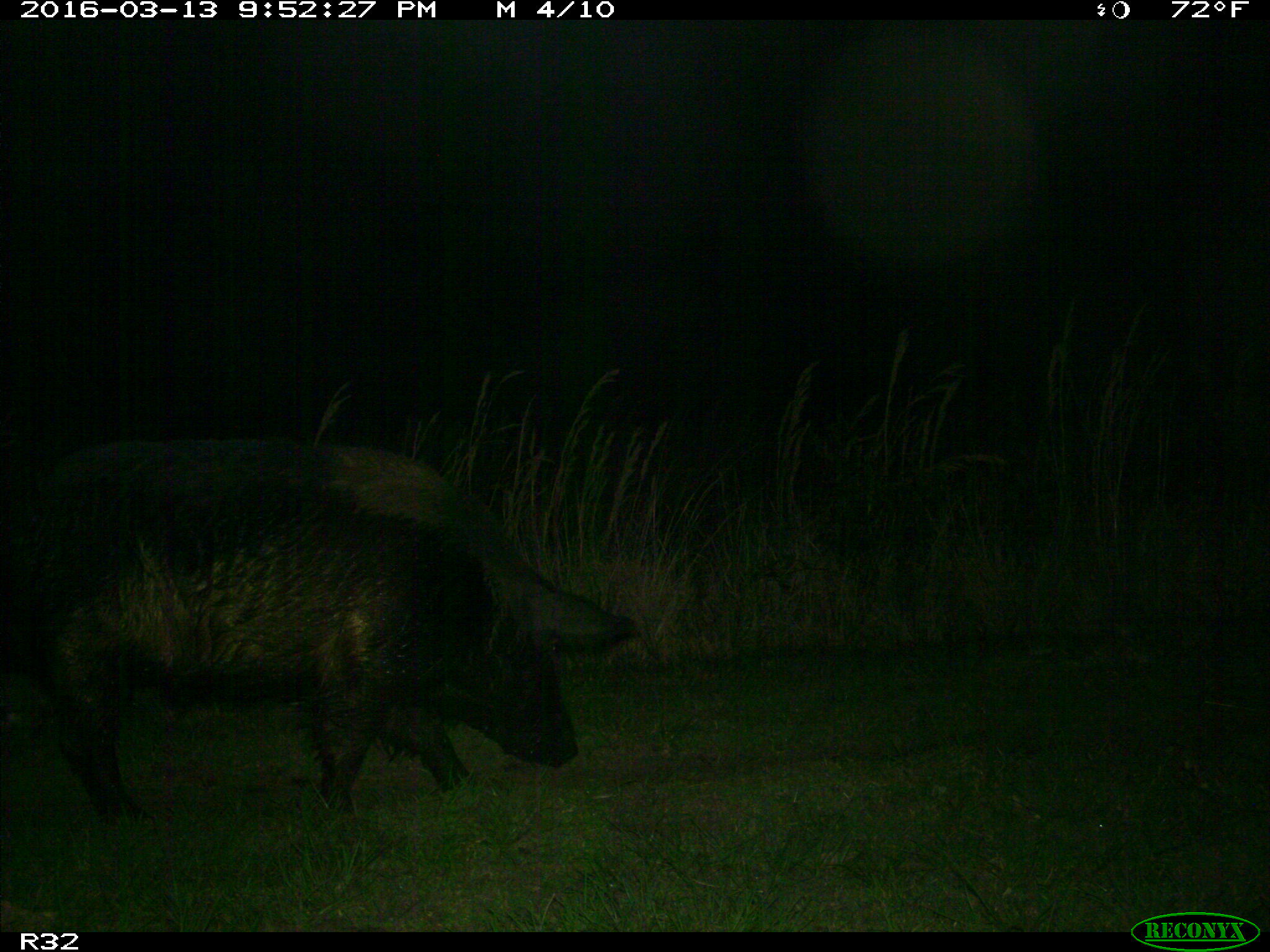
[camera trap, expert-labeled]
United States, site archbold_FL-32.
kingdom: Animalia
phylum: Chordata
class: Mammalia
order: Artiodactyla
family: Suidae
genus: Sus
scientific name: Sus scrofa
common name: wild boar